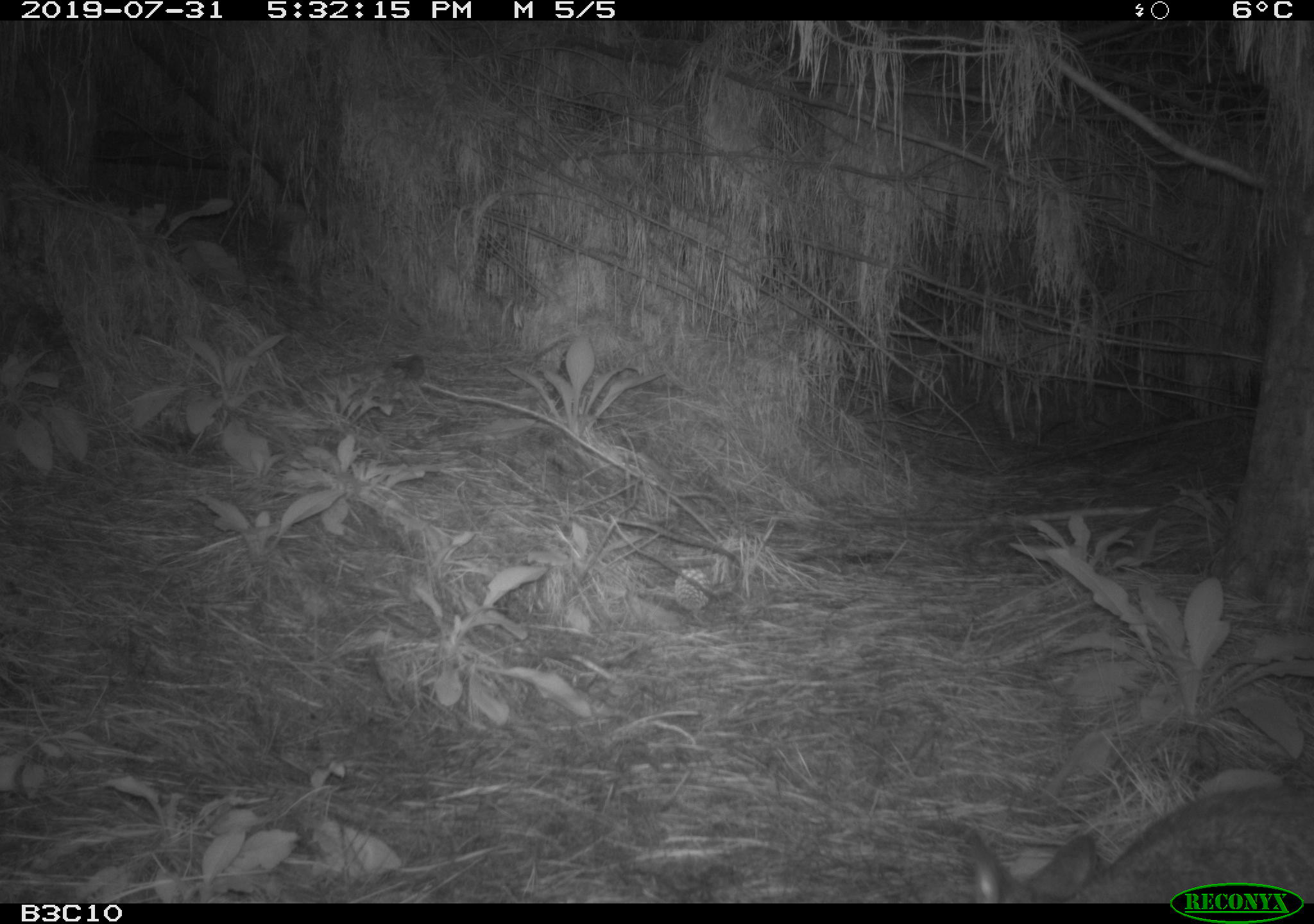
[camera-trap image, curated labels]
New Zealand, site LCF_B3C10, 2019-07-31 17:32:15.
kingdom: Animalia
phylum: Chordata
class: Mammalia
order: Diprotodontia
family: Macropodidae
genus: Notamacropus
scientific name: Notamacropus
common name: wallaby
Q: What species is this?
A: Wallaby (Notamacropus).